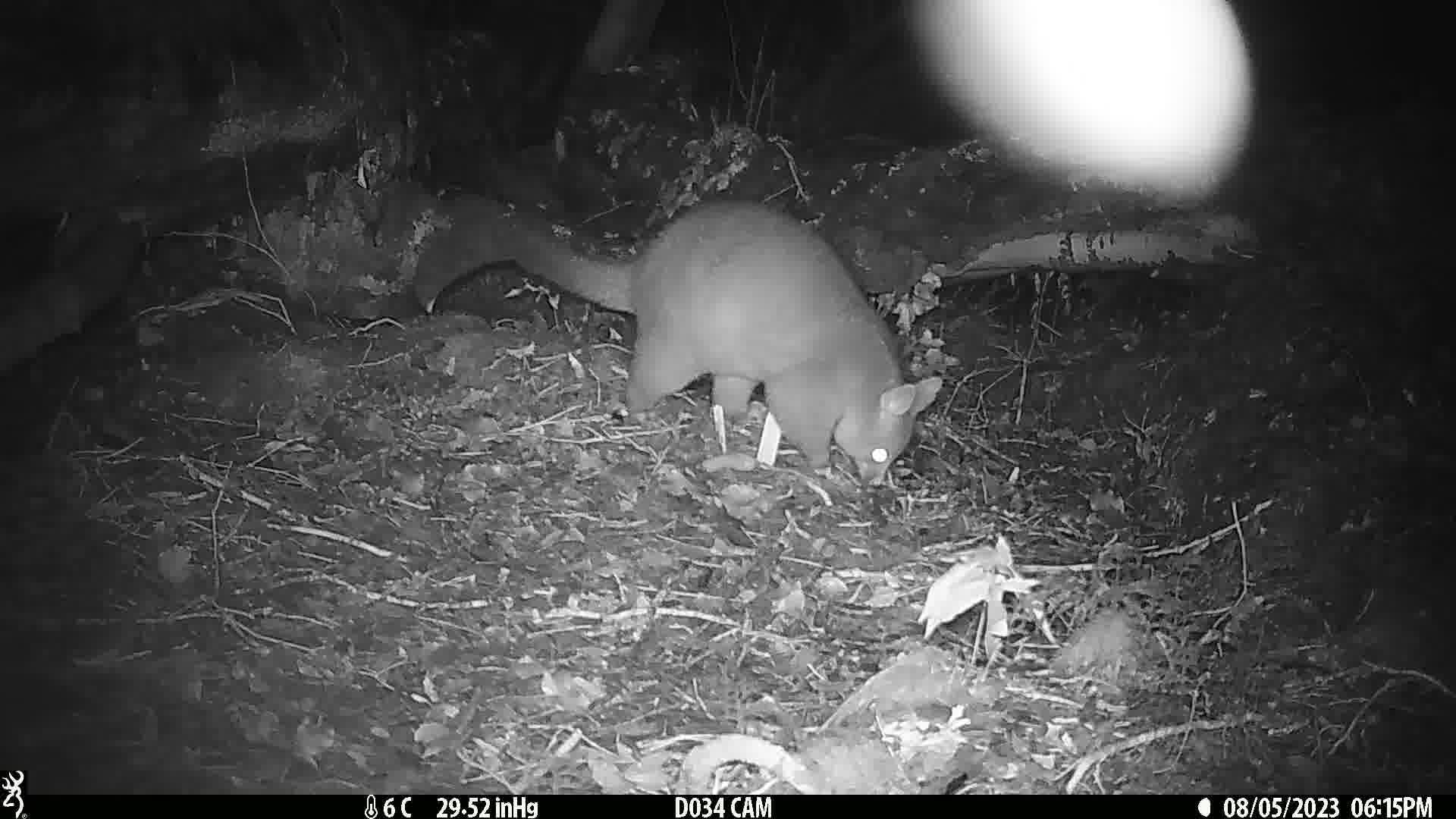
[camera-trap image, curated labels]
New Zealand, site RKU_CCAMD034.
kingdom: Animalia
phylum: Chordata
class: Mammalia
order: Diprotodontia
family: Phalangeridae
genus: Trichosurus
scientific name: Trichosurus vulpecula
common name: common brushtail possum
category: possum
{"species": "possum (common brushtail possum) (Trichosurus vulpecula)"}